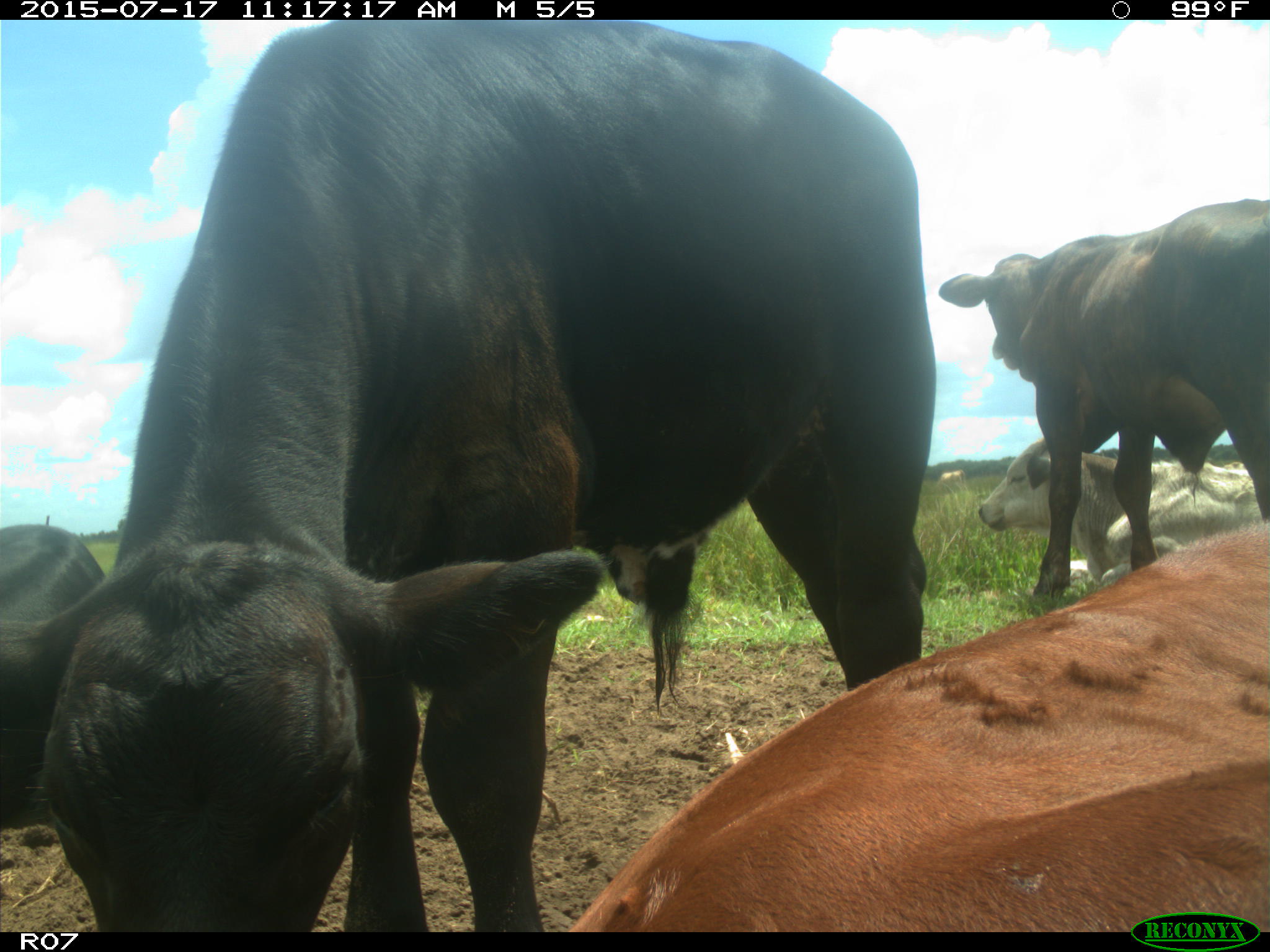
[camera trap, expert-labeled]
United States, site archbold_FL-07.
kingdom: Animalia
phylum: Chordata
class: Mammalia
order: Artiodactyla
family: Bovidae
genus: Bos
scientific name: Bos taurus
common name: domestic cow